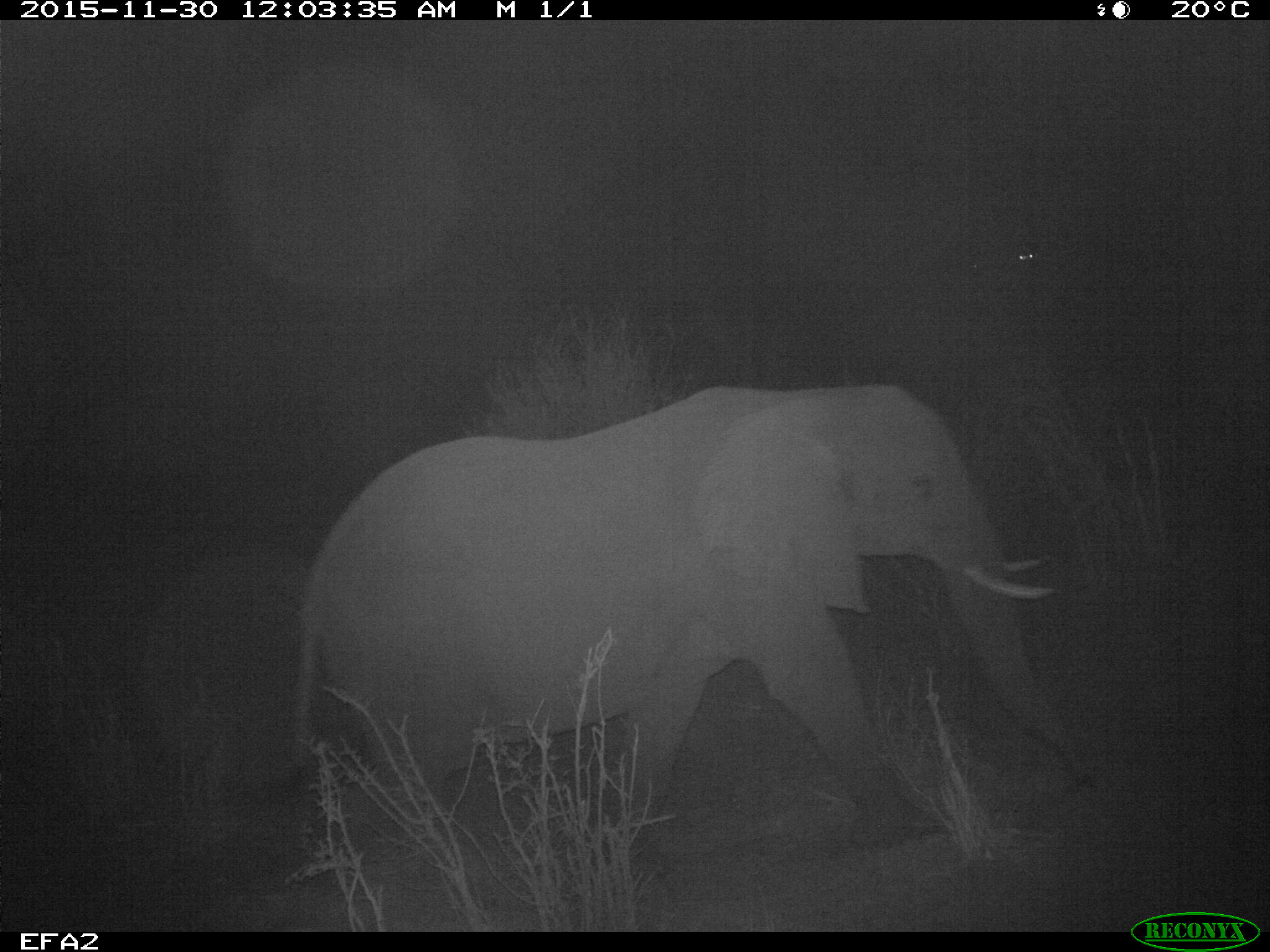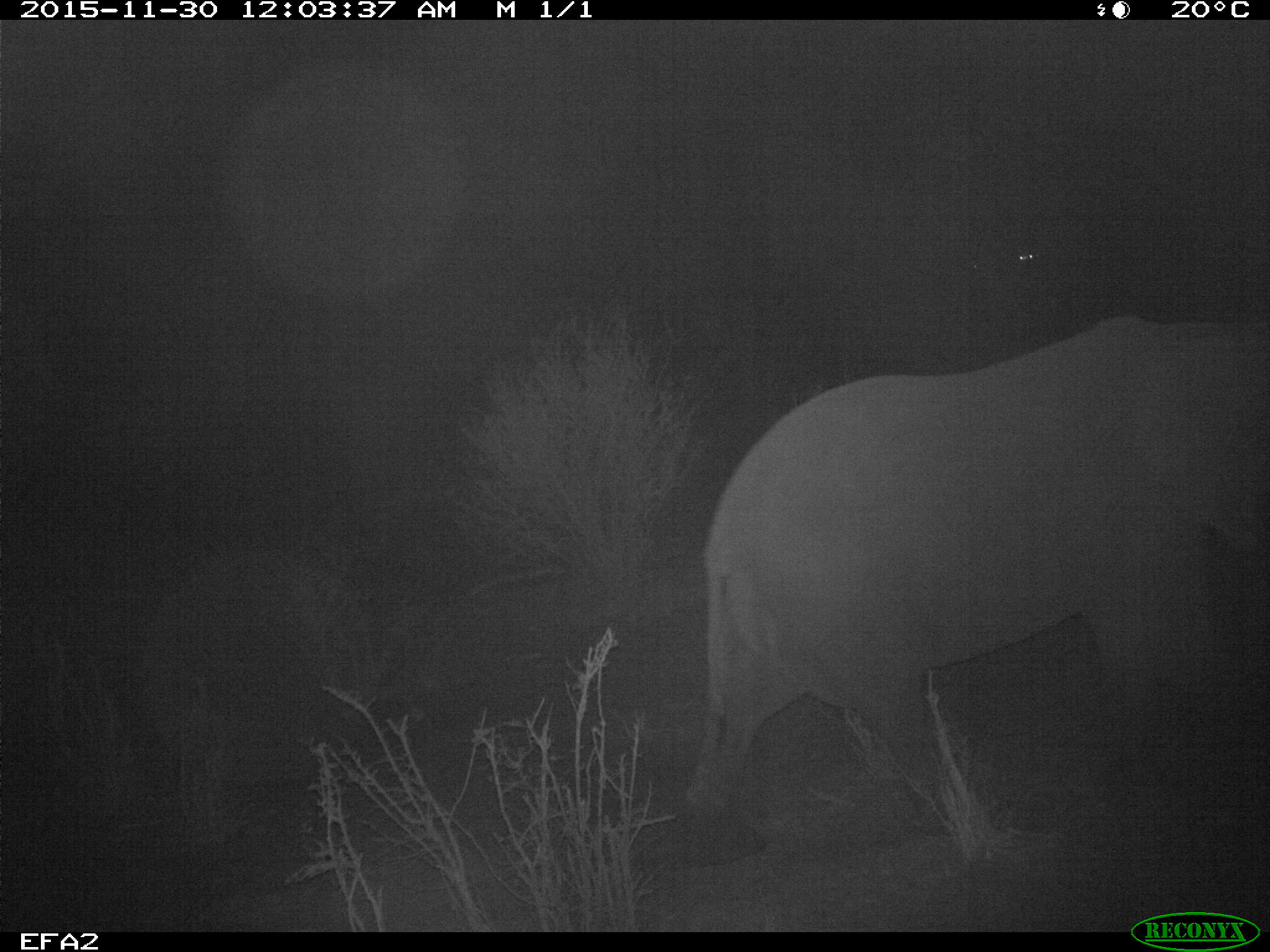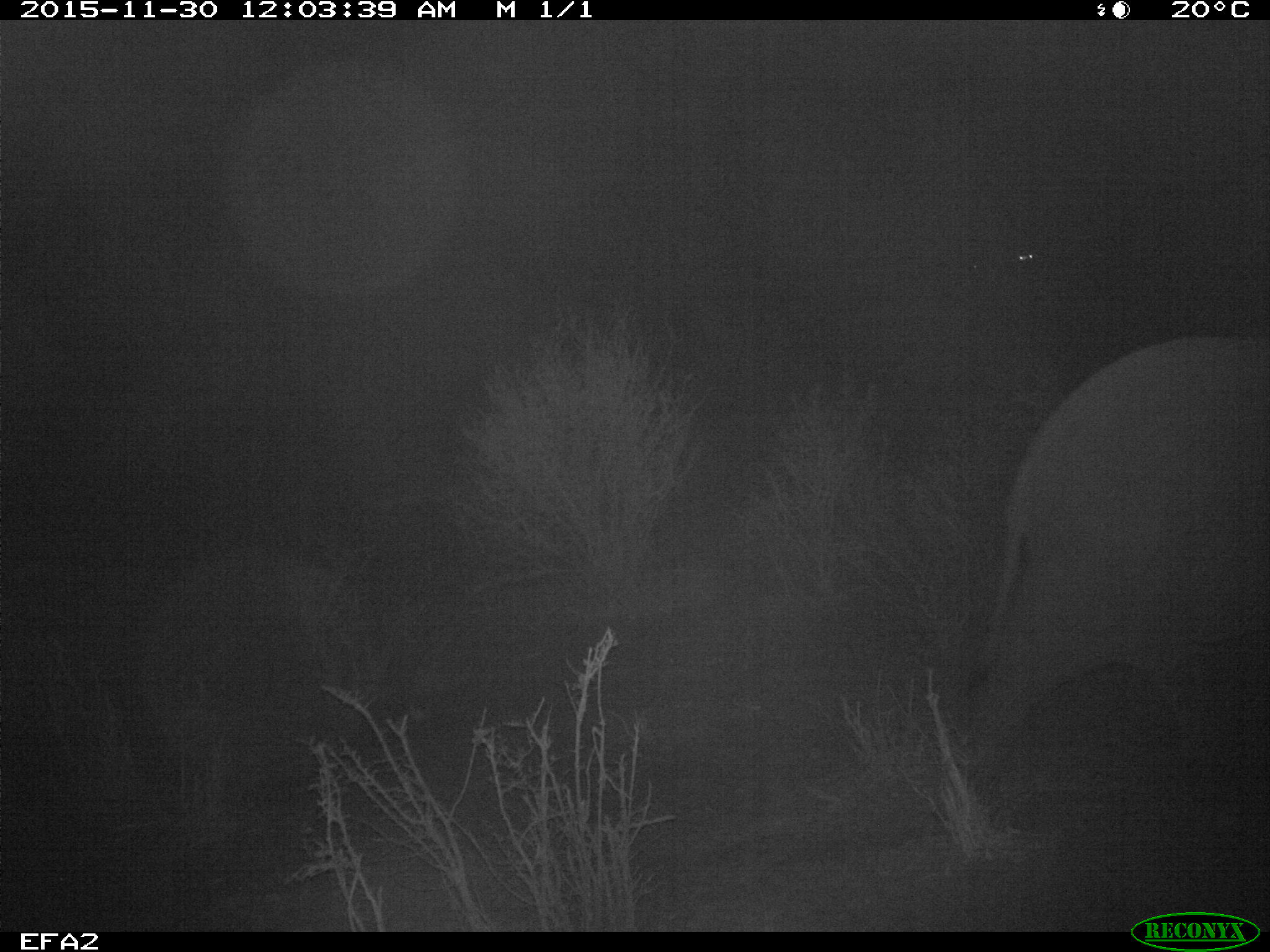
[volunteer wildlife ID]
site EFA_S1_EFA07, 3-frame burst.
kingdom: Animalia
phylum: Chordata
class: Mammalia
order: Proboscidea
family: Elephantidae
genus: Loxodonta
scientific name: Loxodonta africana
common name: african bush elephant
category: elephant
Elephant (african bush elephant) (Loxodonta africana), count 1. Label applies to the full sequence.